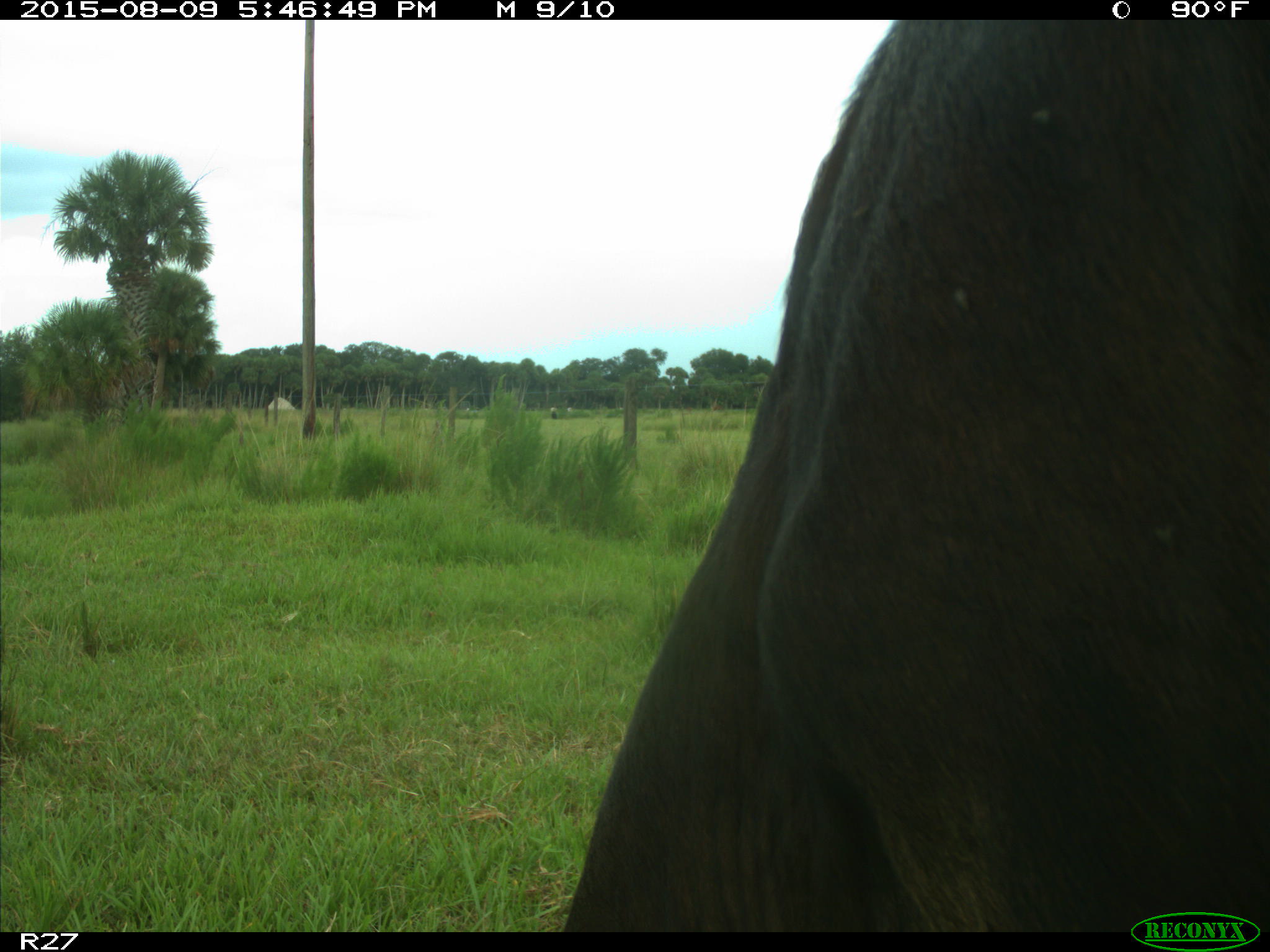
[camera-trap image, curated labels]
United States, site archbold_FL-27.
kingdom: Animalia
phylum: Chordata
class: Mammalia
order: Artiodactyla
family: Bovidae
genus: Bos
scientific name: Bos taurus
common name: domestic cow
Bos taurus (domestic cow).